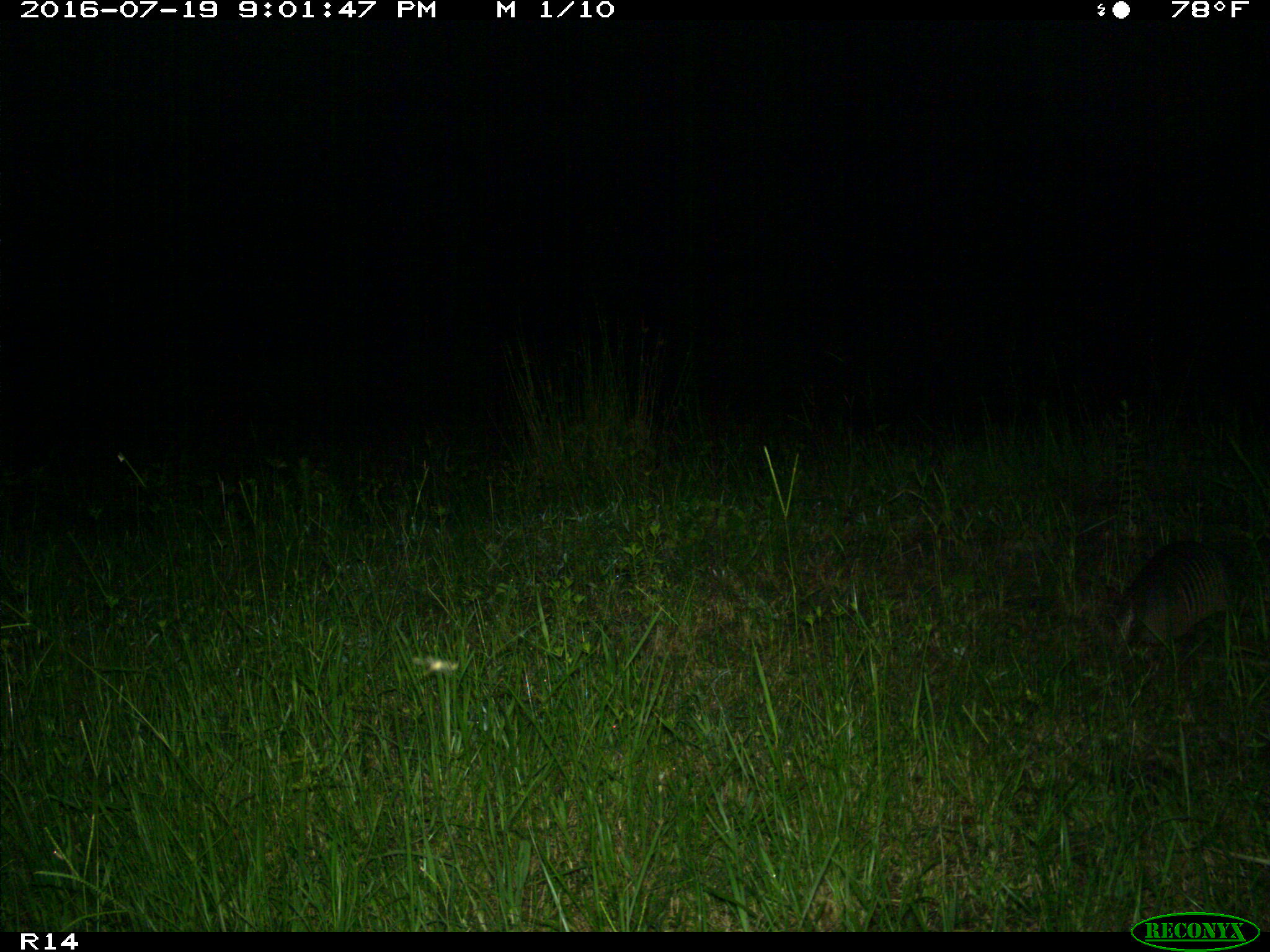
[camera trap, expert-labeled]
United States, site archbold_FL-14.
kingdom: Animalia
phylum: Chordata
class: Mammalia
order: Cingulata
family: Dasypodidae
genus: Dasypus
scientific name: Dasypus novemcinctus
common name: nine-banded armadillo